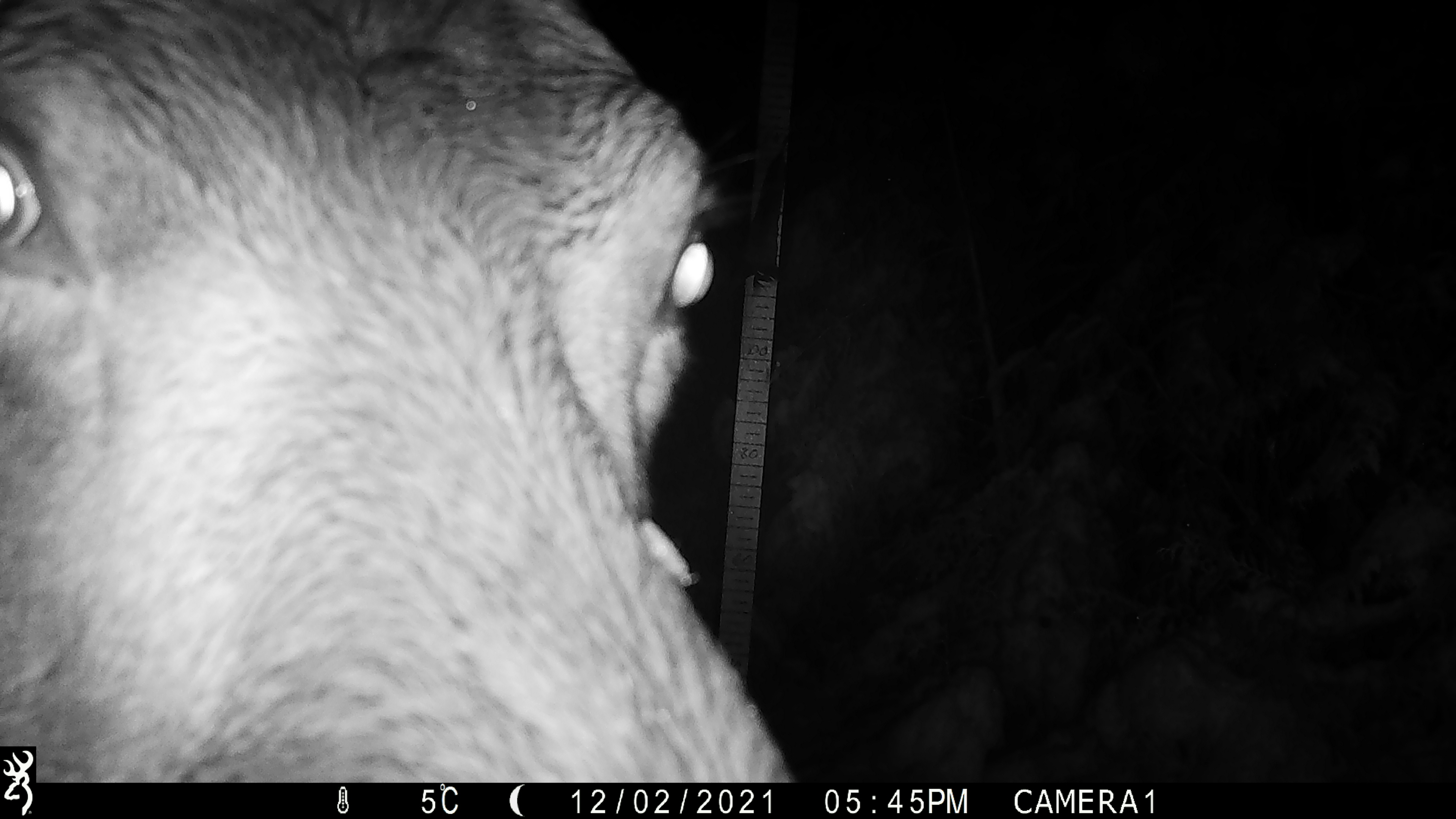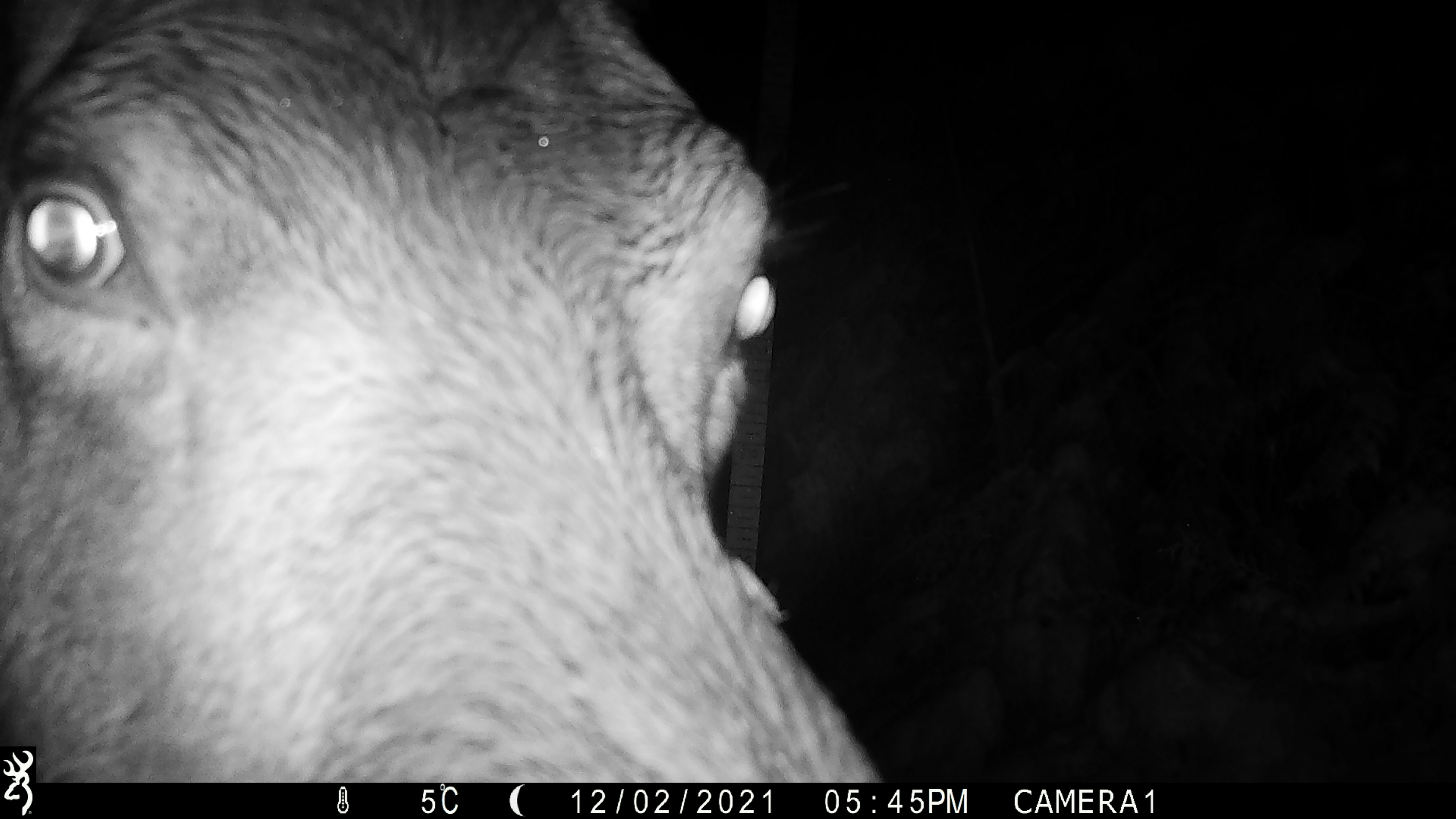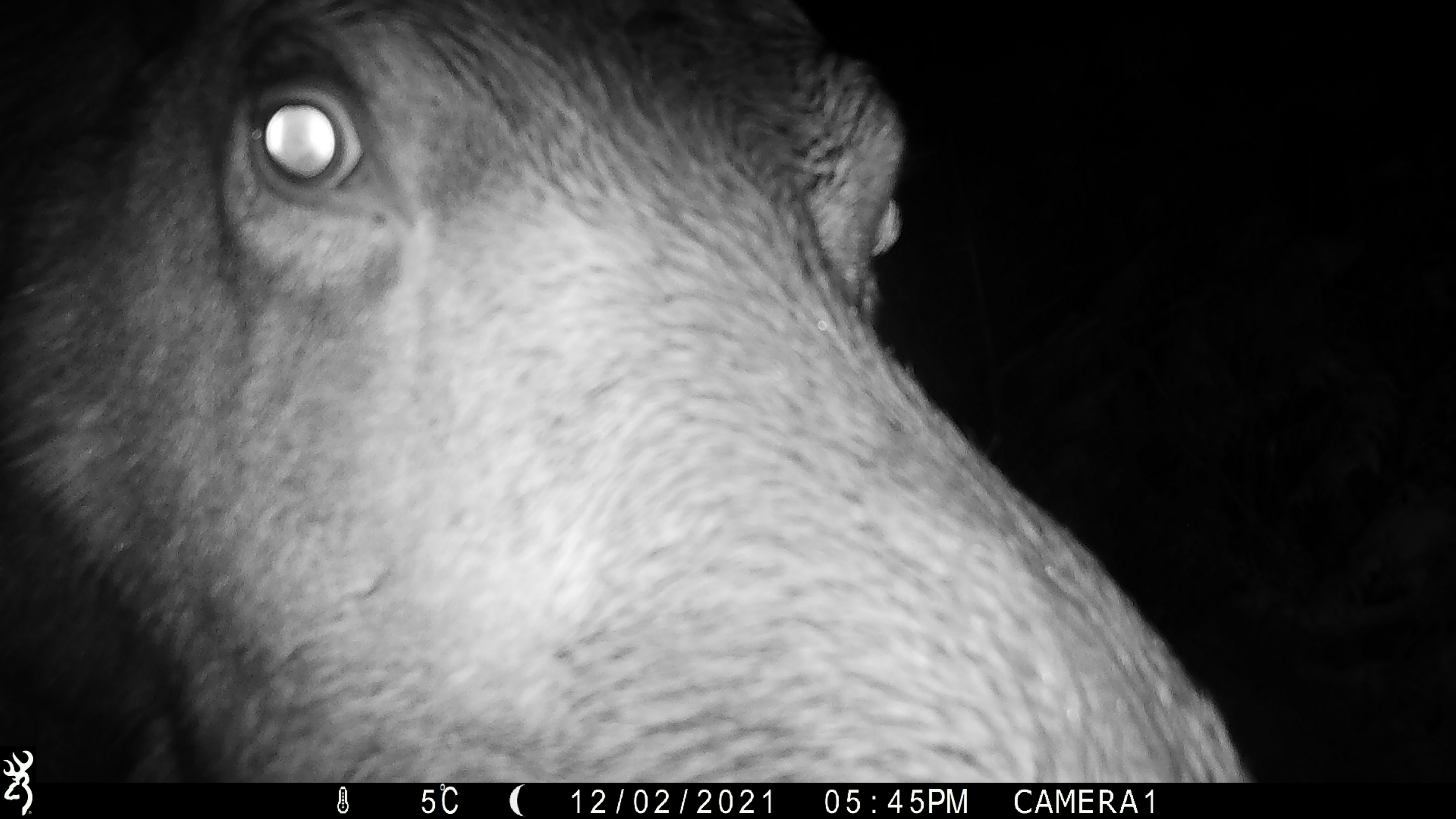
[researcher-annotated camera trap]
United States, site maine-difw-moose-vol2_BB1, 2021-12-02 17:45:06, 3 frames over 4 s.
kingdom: Animalia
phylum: Chordata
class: Mammalia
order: Artiodactyla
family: Cervidae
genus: Alces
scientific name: Alces alces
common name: moose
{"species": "moose (Alces alces)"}